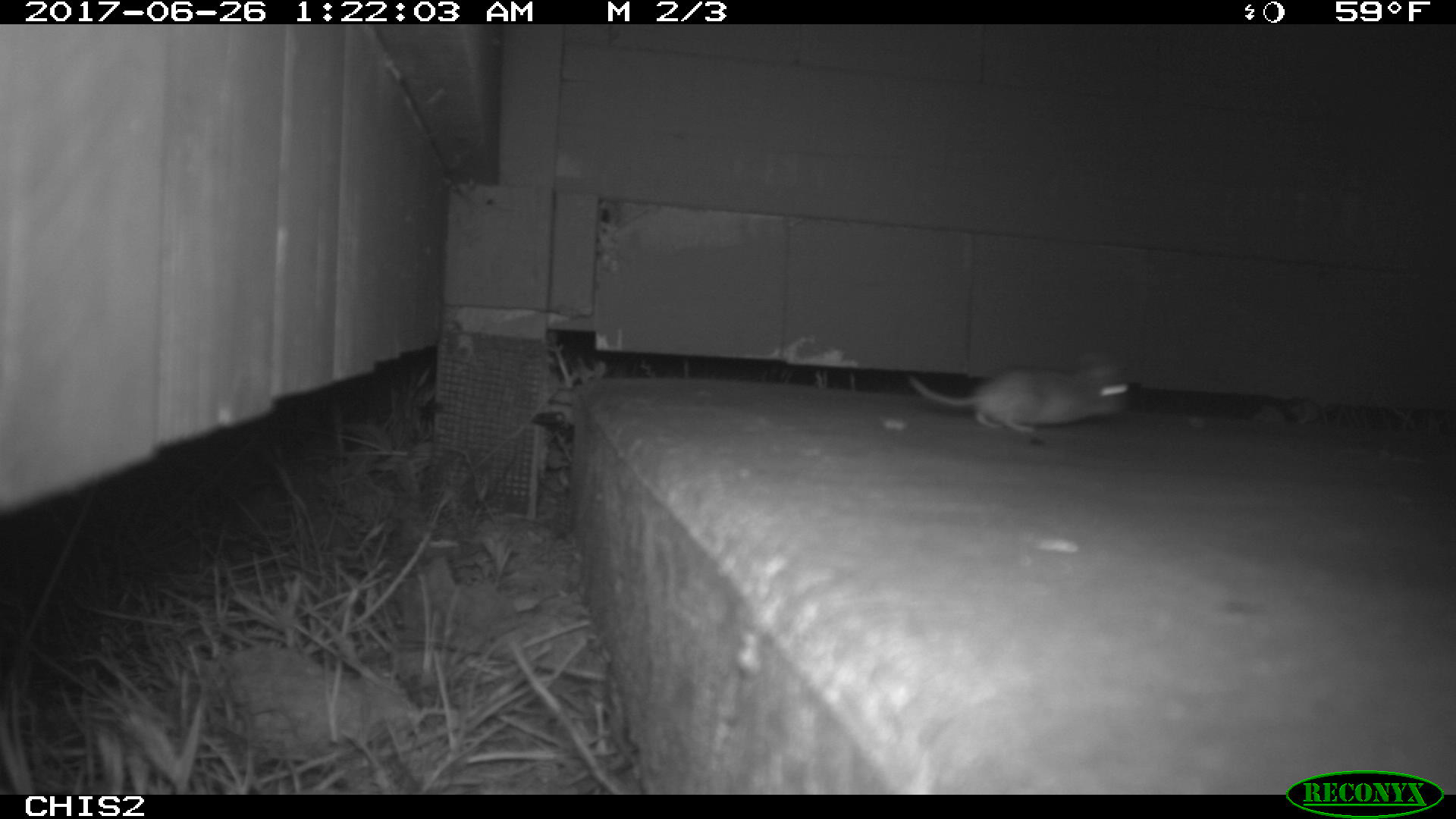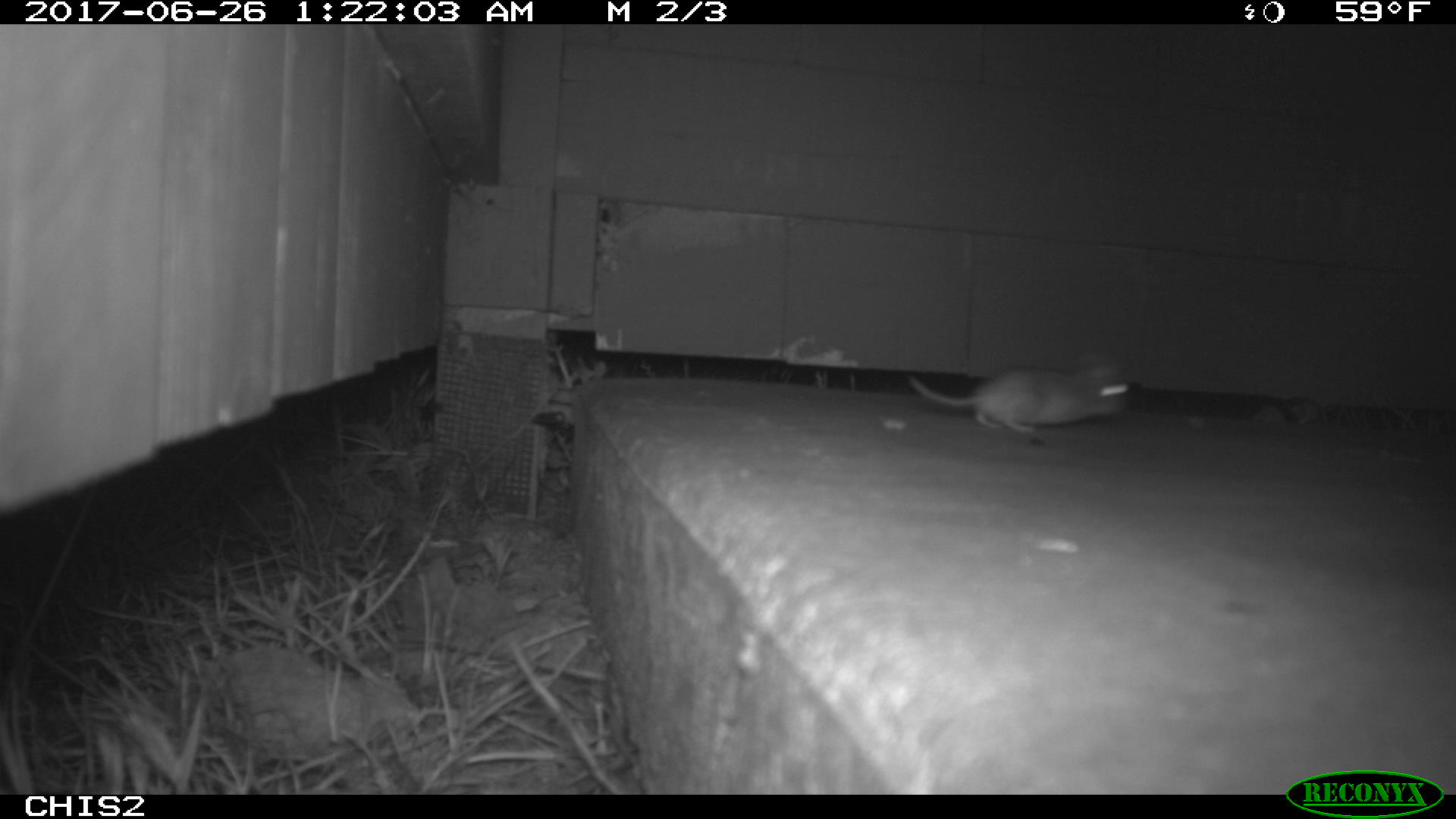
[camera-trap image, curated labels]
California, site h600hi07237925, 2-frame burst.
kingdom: Animalia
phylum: Chordata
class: Mammalia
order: Rodentia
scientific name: Rodentia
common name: rodent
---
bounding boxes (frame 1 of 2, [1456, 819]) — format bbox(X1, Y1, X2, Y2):
rodent: bbox(908, 366, 1128, 432)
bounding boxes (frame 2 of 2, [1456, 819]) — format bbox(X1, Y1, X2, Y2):
rodent: bbox(907, 345, 1130, 430)